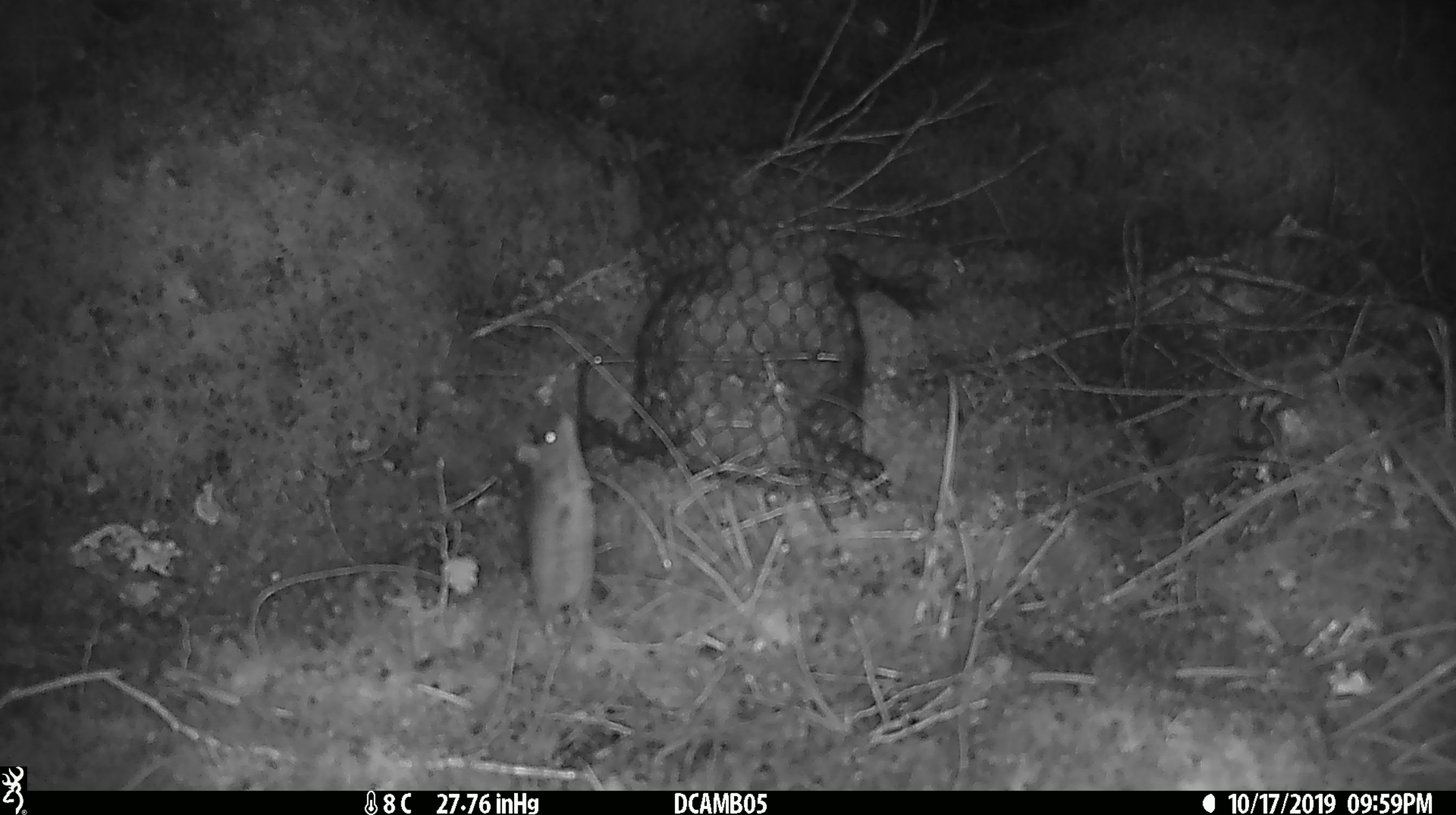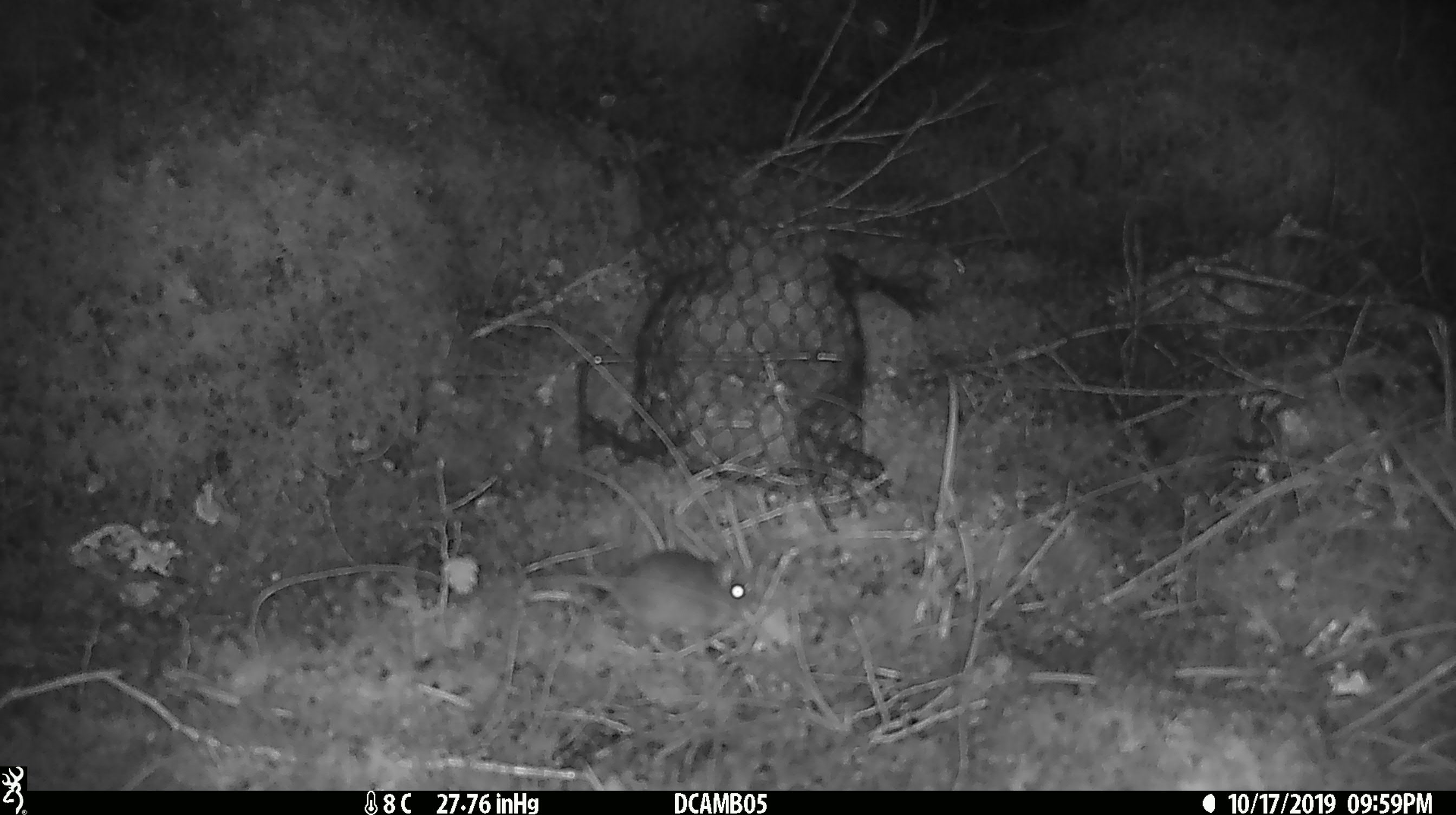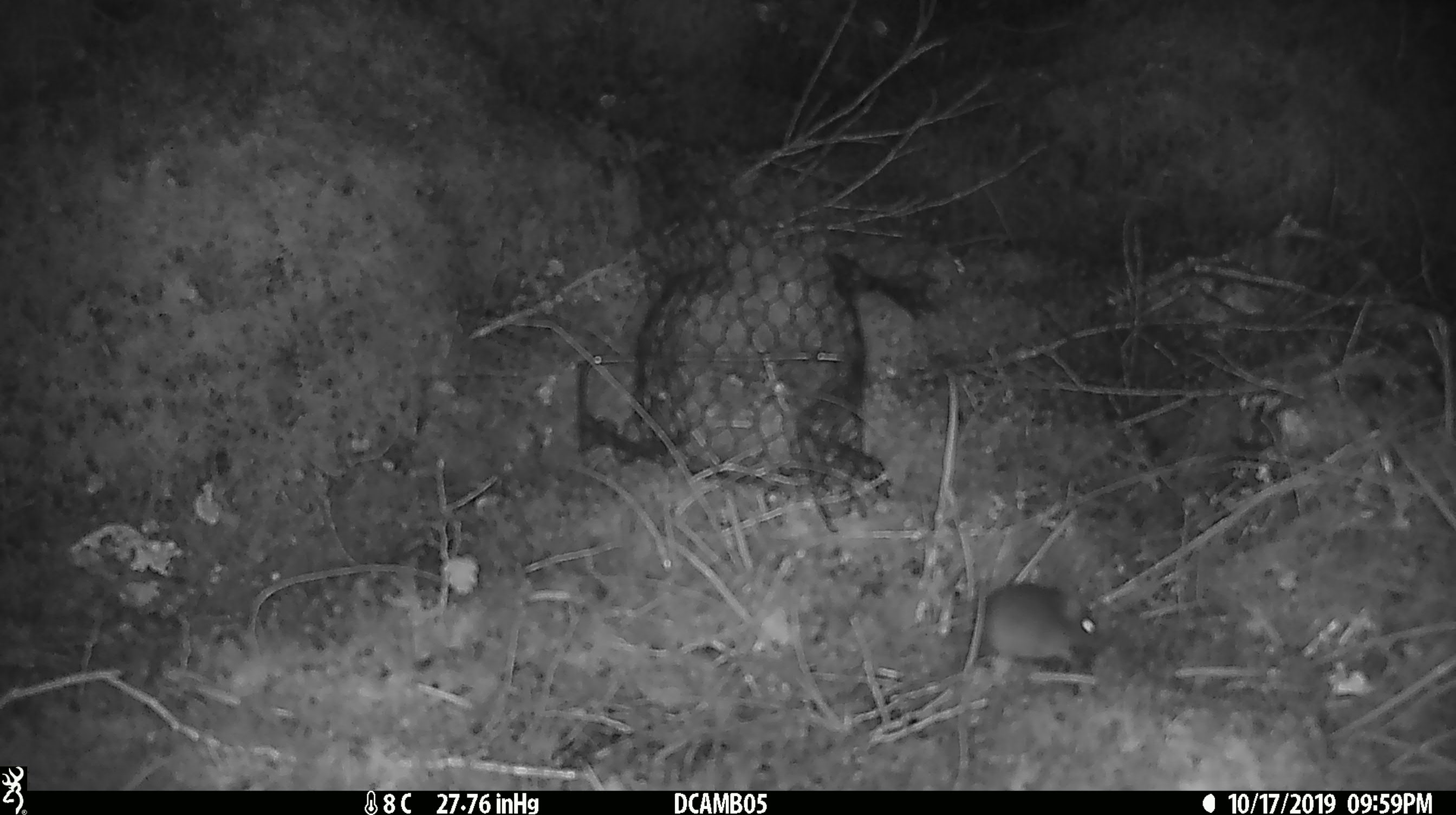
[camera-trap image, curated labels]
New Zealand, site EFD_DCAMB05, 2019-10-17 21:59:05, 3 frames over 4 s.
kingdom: Animalia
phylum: Chordata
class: Mammalia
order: Rodentia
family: Muridae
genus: Mus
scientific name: Mus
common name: mouse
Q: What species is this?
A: Mouse (Mus).